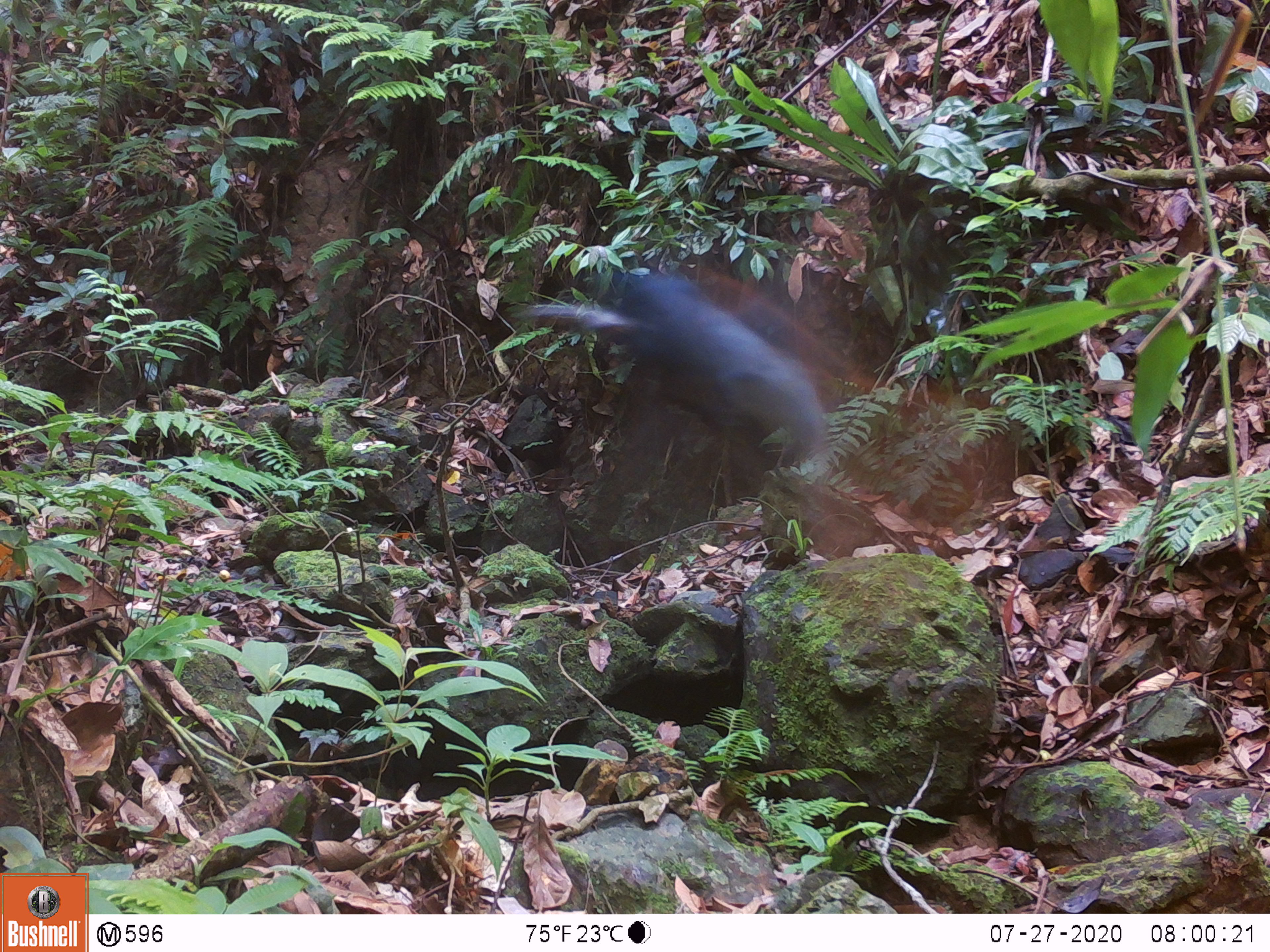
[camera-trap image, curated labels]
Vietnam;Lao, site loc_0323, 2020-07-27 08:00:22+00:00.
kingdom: Animalia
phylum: Chordata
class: Aves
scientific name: Aves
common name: bird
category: unidentified bird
Unidentified bird (bird) (Aves). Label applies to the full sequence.